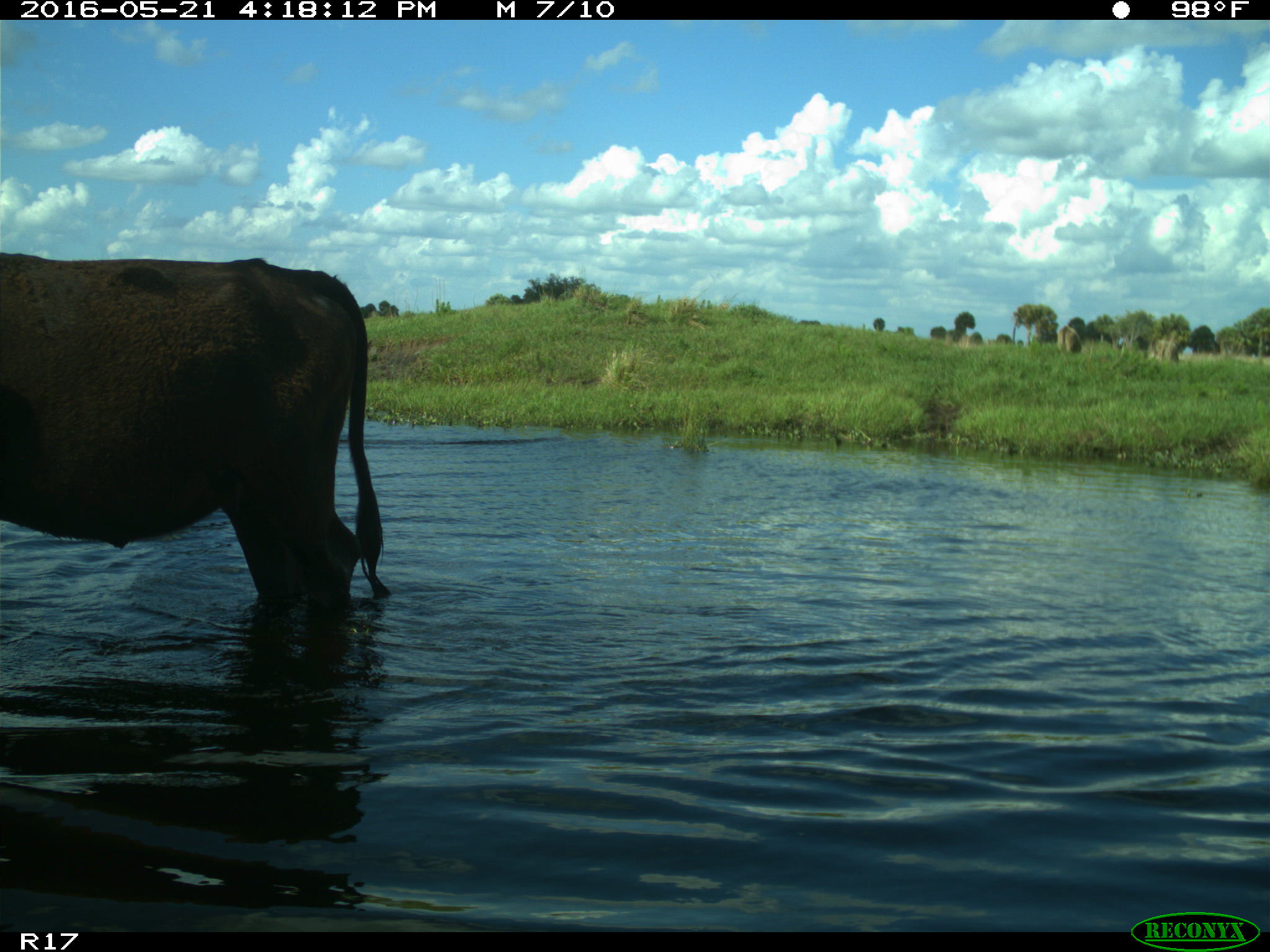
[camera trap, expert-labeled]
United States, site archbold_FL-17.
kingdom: Animalia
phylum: Chordata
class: Mammalia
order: Artiodactyla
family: Bovidae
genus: Bos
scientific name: Bos taurus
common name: domestic cow